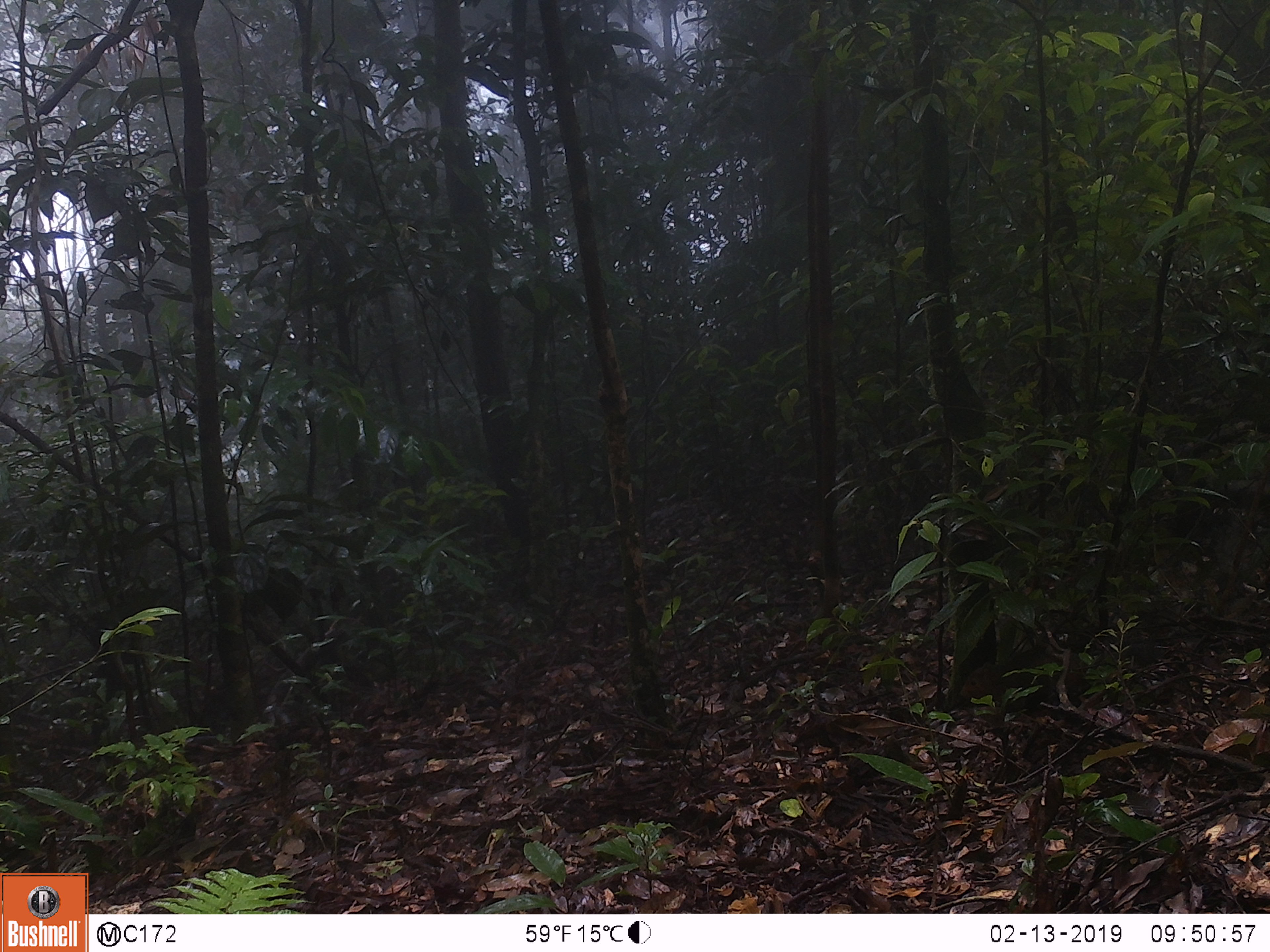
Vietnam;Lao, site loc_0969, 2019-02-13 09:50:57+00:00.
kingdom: Animalia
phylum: Chordata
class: Mammalia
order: Rodentia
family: Sciuridae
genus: Dremomys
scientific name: Dremomys rufigenis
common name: red-cheeked squirrel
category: red cheeked squirrel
Red cheeked squirrel (red-cheeked squirrel) (Dremomys rufigenis). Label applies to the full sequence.